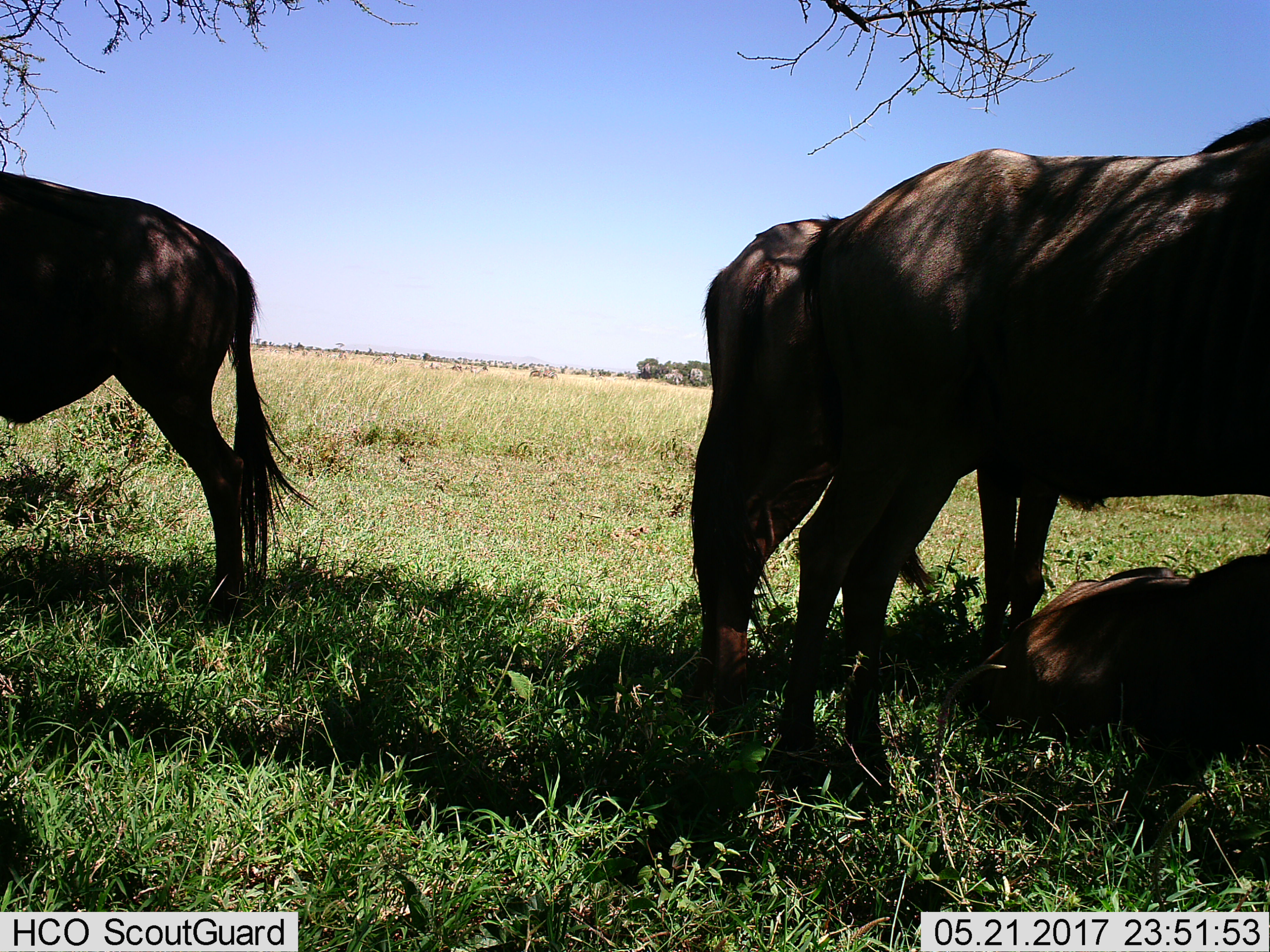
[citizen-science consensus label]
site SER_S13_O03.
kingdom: Animalia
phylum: Chordata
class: Mammalia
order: Artiodactyla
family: Bovidae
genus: Connochaetes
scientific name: Connochaetes taurinus taurinus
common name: blue wildebeest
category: wildebeestblue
Wildebeestblue (blue wildebeest) (Connochaetes taurinus taurinus), count 4. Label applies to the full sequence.